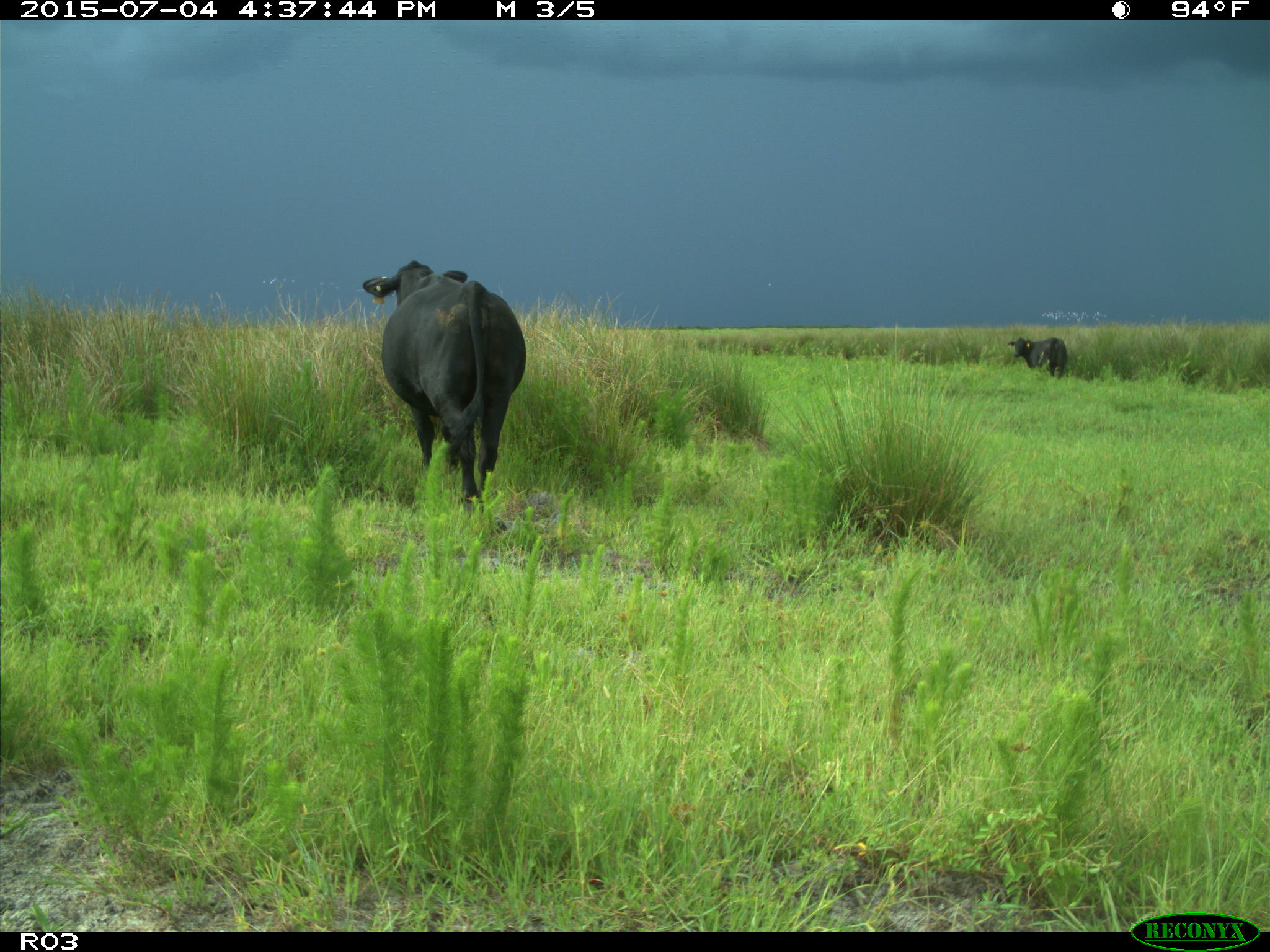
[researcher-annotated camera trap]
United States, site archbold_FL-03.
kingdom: Animalia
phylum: Chordata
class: Mammalia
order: Artiodactyla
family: Bovidae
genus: Bos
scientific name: Bos taurus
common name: domestic cow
Bos taurus (domestic cow).